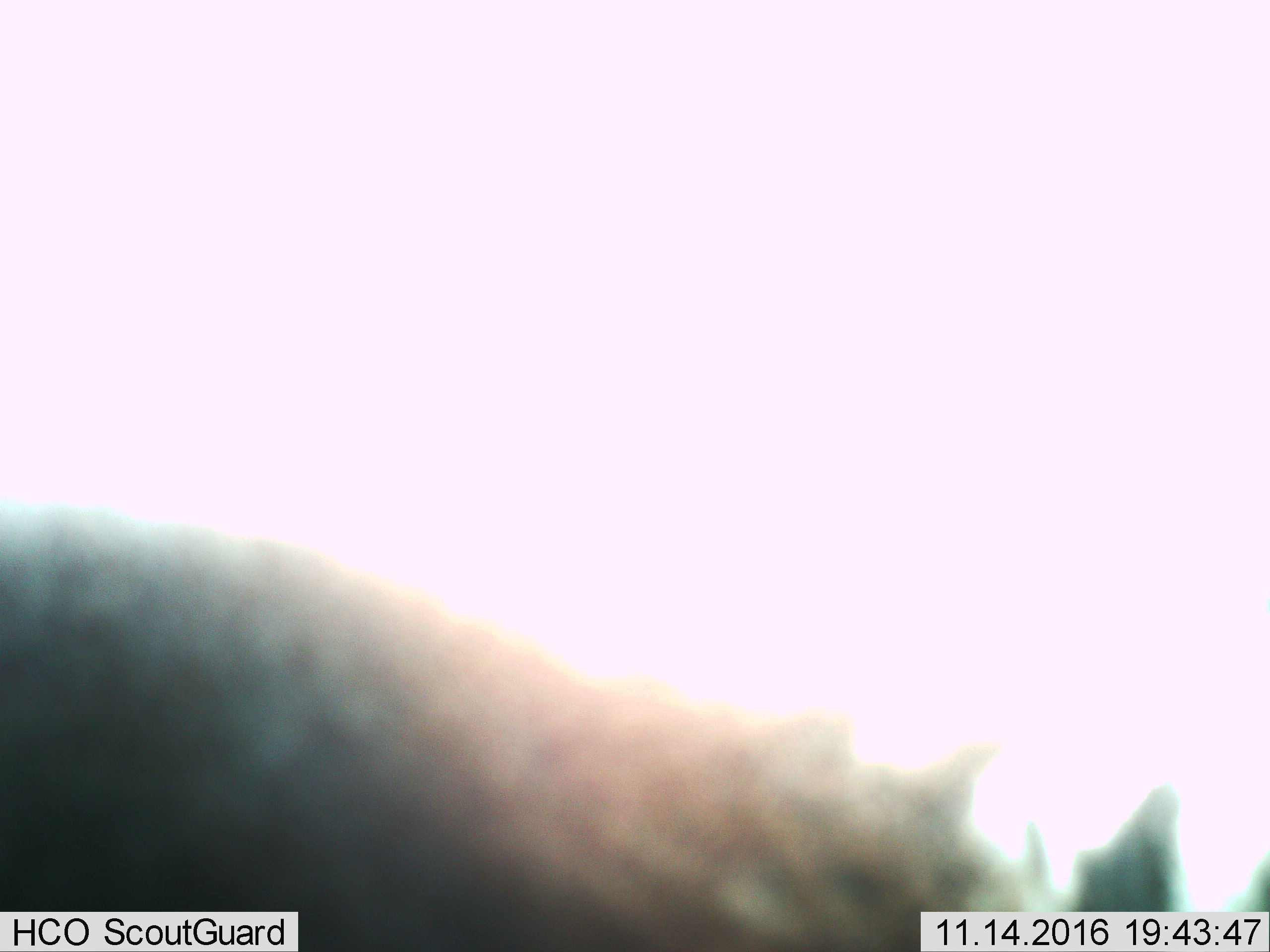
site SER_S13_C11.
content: unidentified animal